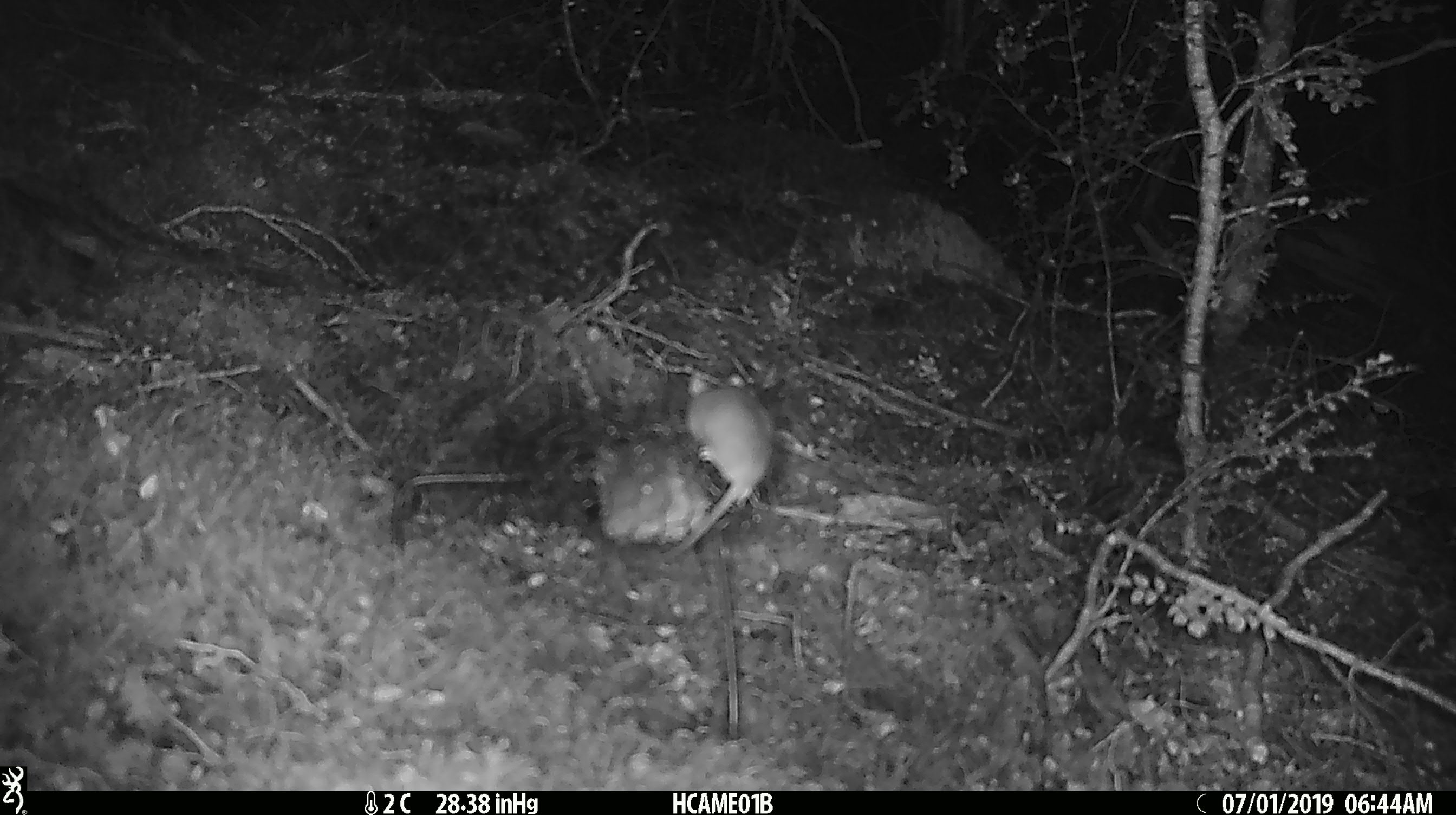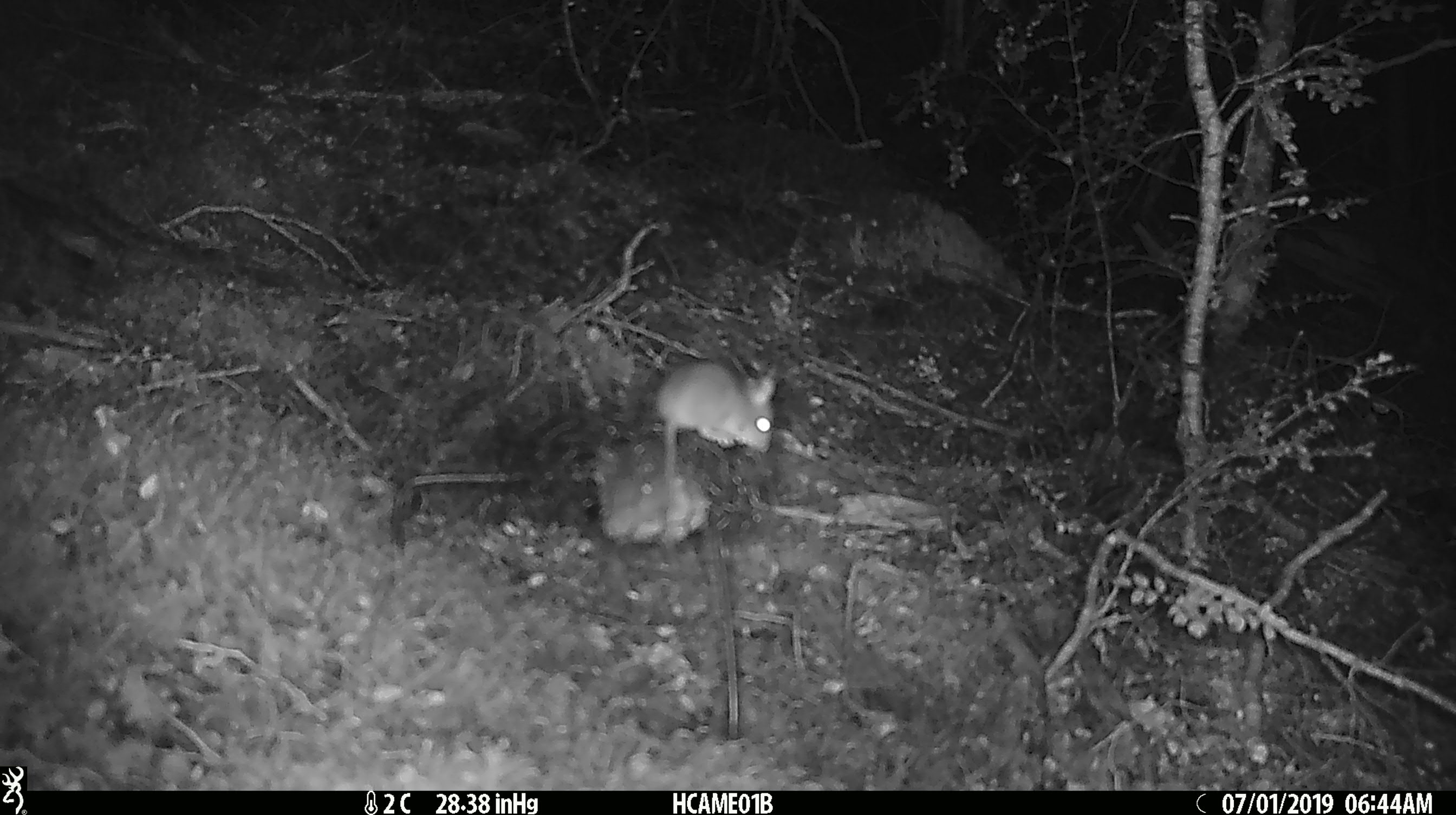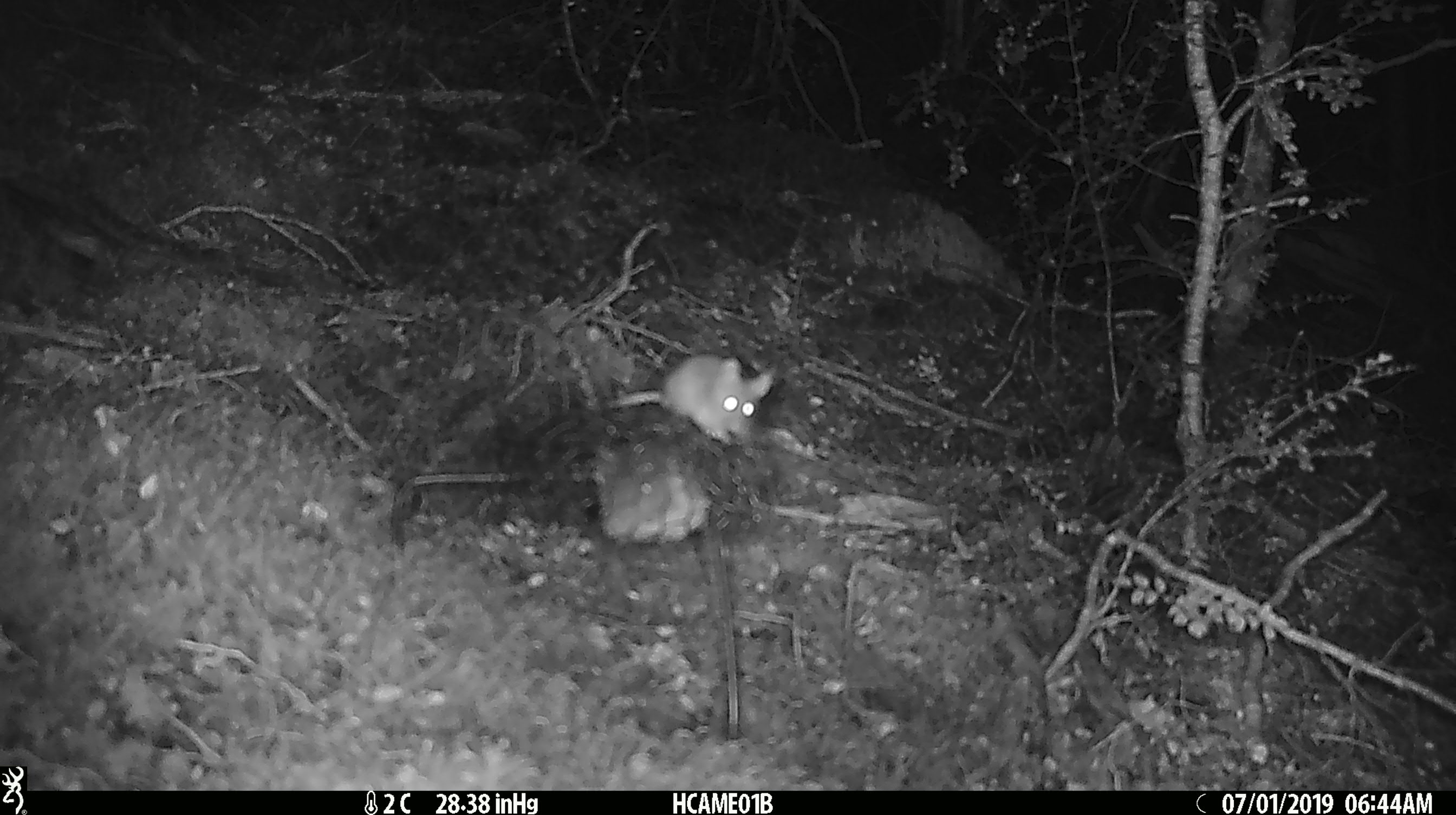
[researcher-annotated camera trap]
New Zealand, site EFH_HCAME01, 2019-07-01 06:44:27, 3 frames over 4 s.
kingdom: Animalia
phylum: Chordata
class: Mammalia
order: Rodentia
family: Muridae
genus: Mus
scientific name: Mus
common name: mouse